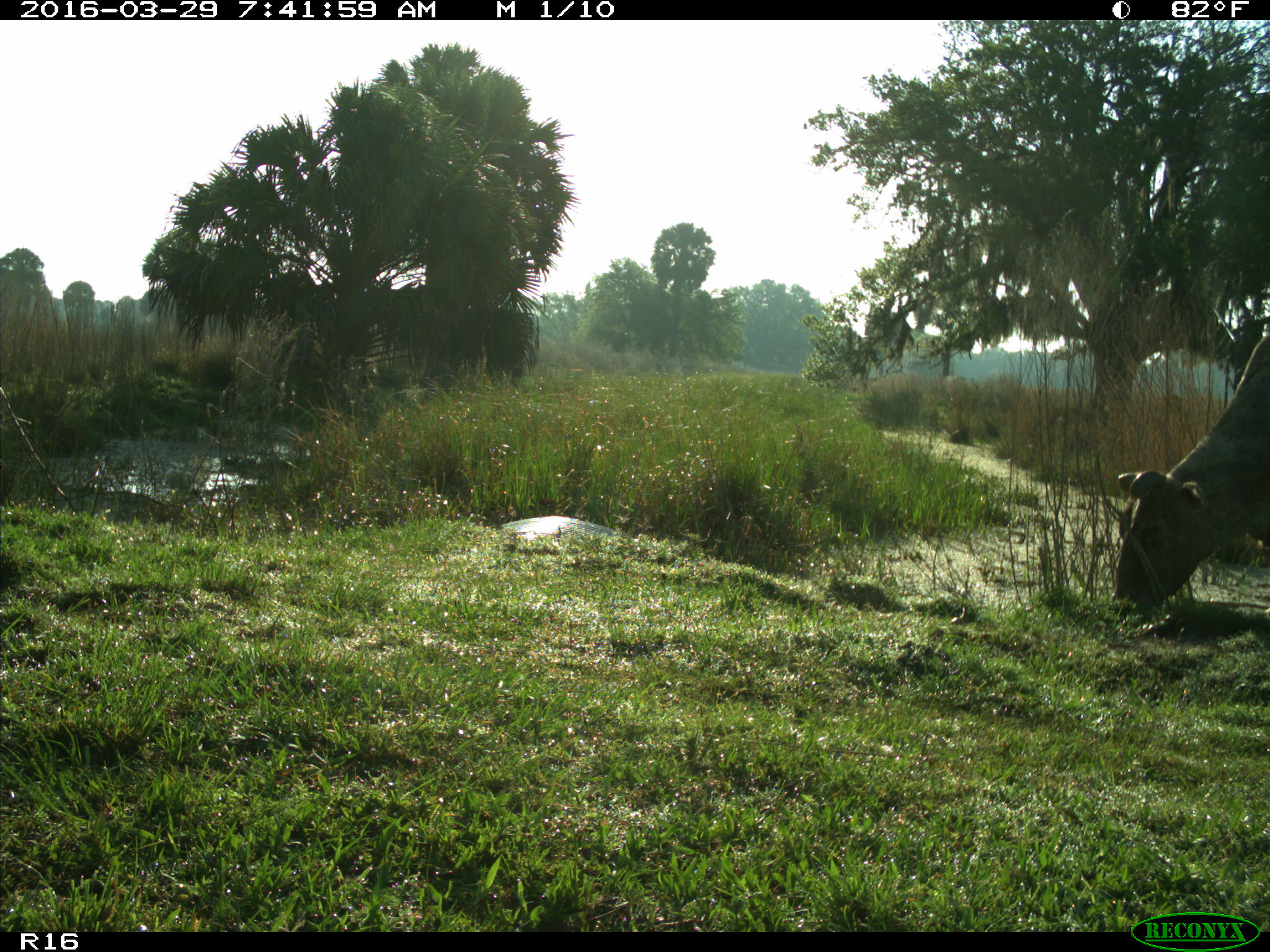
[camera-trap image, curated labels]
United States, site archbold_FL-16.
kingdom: Animalia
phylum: Chordata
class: Mammalia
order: Artiodactyla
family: Bovidae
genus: Bos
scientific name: Bos taurus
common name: domestic cow